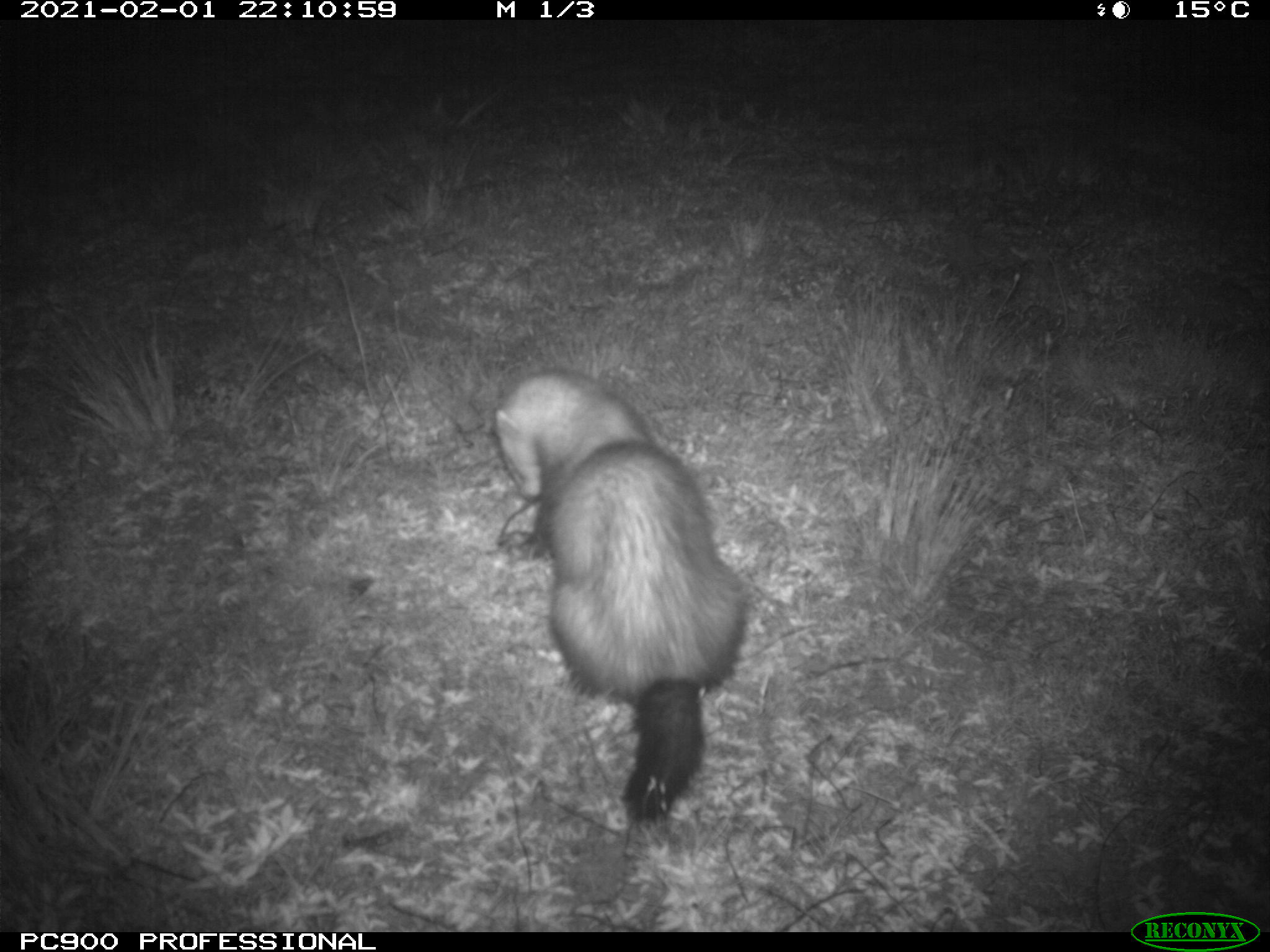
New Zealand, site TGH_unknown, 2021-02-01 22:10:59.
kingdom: Animalia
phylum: Chordata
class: Mammalia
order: Carnivora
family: Mustelidae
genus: Mustela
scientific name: Mustela furo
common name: ferret